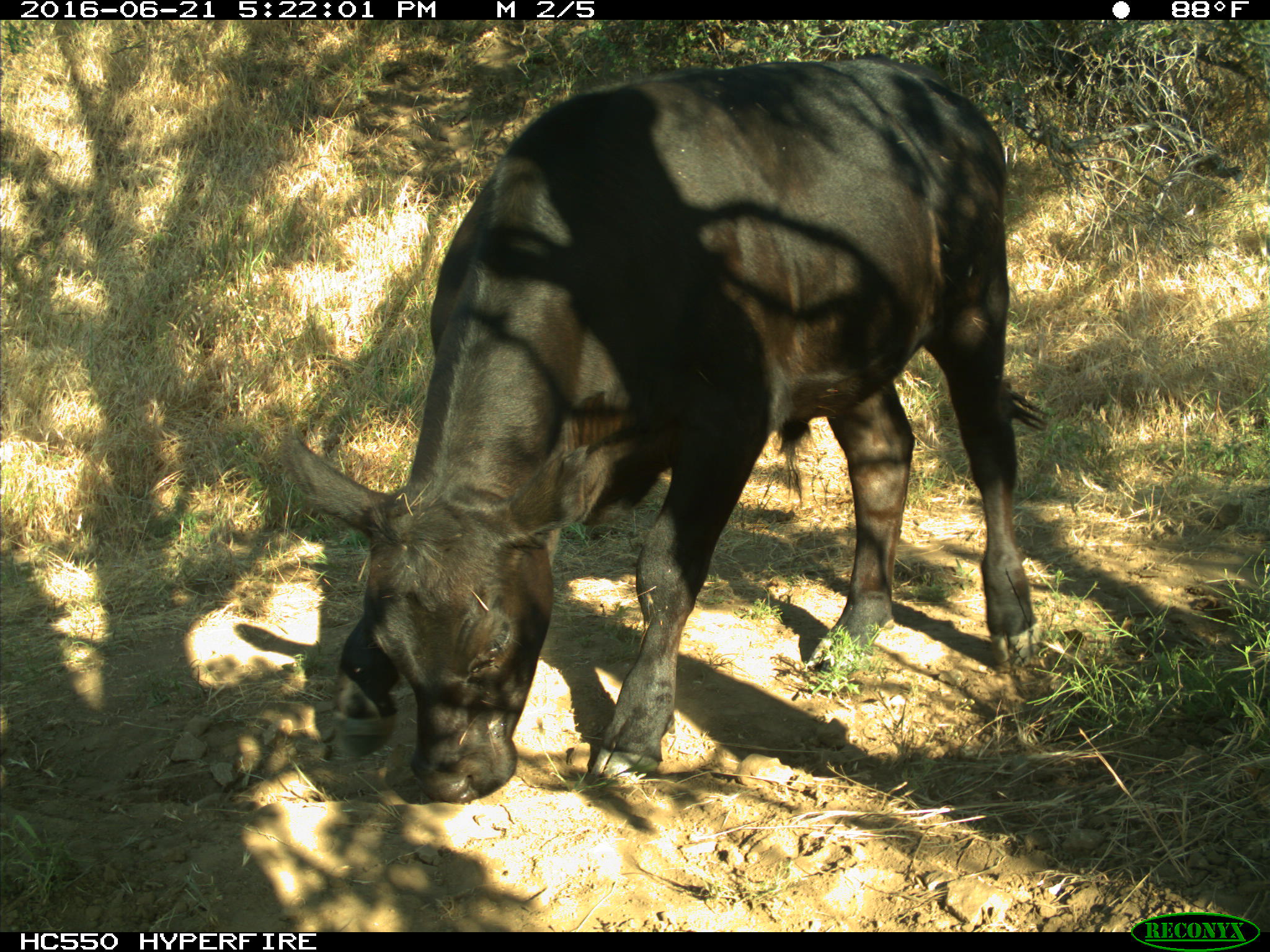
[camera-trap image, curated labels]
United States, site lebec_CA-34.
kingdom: Animalia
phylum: Chordata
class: Mammalia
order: Artiodactyla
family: Bovidae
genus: Bos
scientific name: Bos taurus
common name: domestic cow